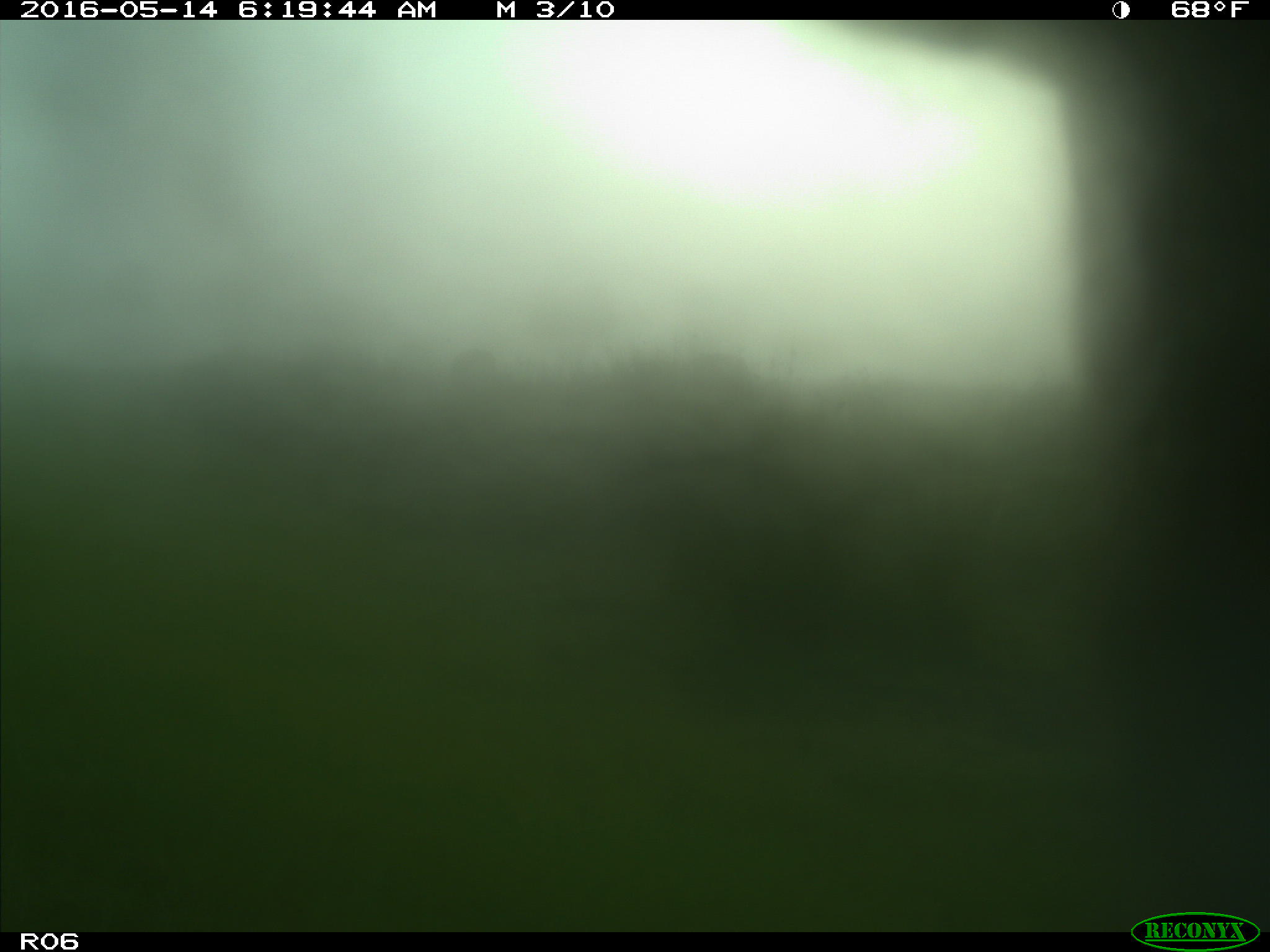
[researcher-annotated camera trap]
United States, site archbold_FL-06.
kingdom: Animalia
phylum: Chordata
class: Mammalia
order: Artiodactyla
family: Bovidae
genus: Bos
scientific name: Bos taurus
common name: domestic cow